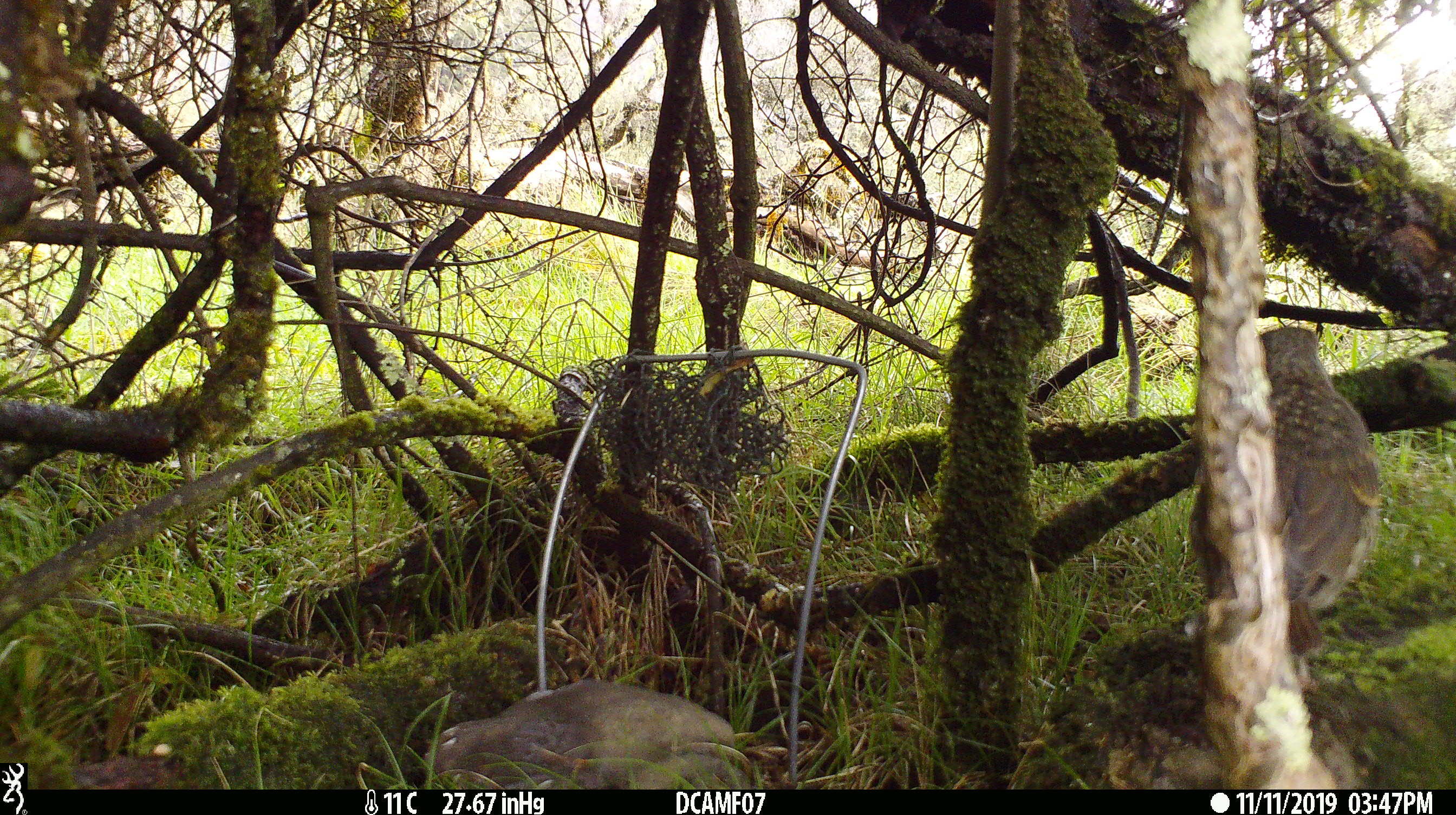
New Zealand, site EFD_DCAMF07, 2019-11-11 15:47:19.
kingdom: Animalia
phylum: Chordata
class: Aves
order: Passeriformes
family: Turdidae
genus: Turdus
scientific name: Turdus philomelos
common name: song thrush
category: thrush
Thrush (song thrush) (Turdus philomelos).